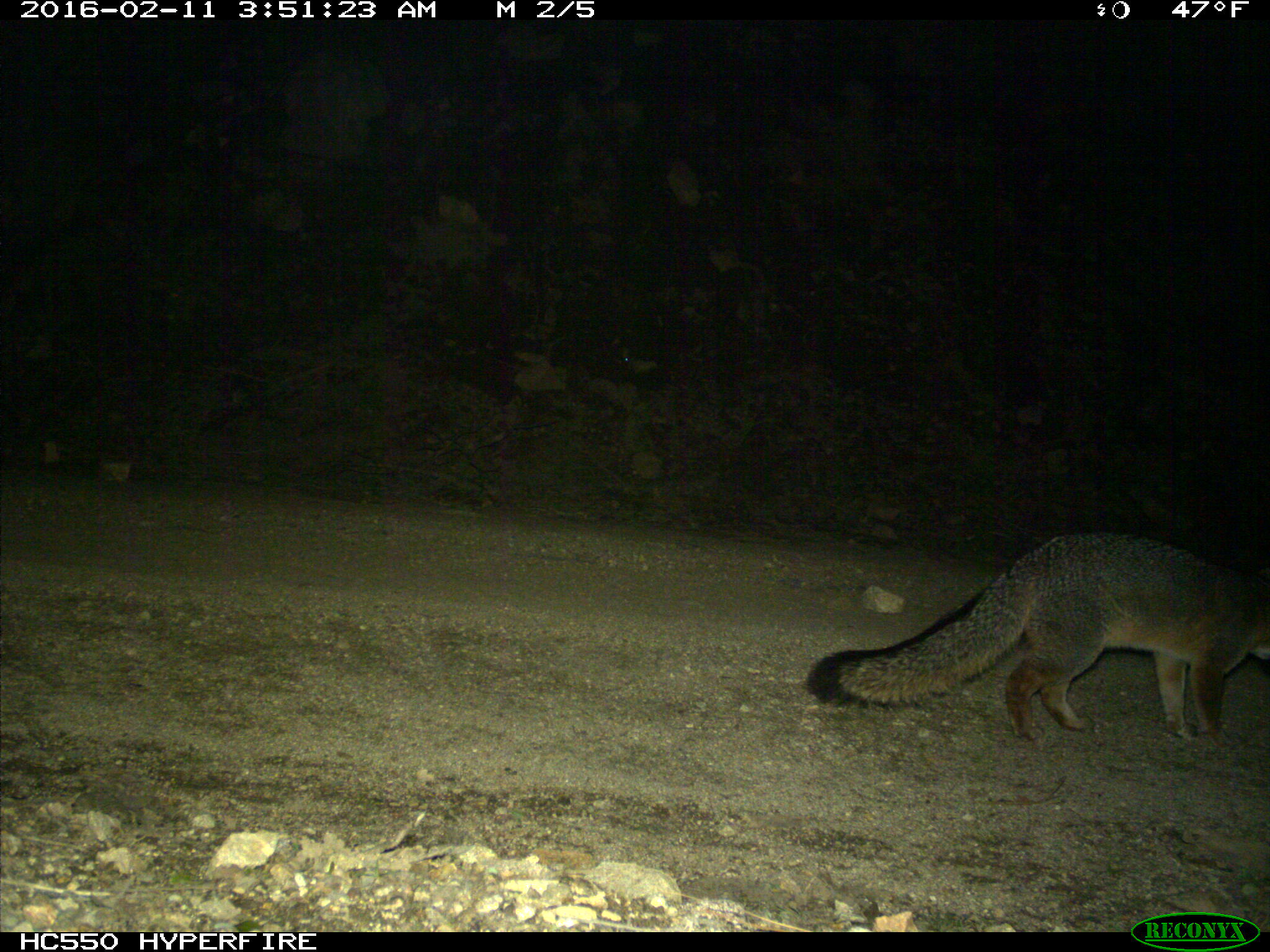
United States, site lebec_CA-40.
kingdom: Animalia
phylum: Chordata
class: Mammalia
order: Carnivora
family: Canidae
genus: Urocyon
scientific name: Urocyon cinereoargenteus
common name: gray fox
Urocyon cinereoargenteus (gray fox).